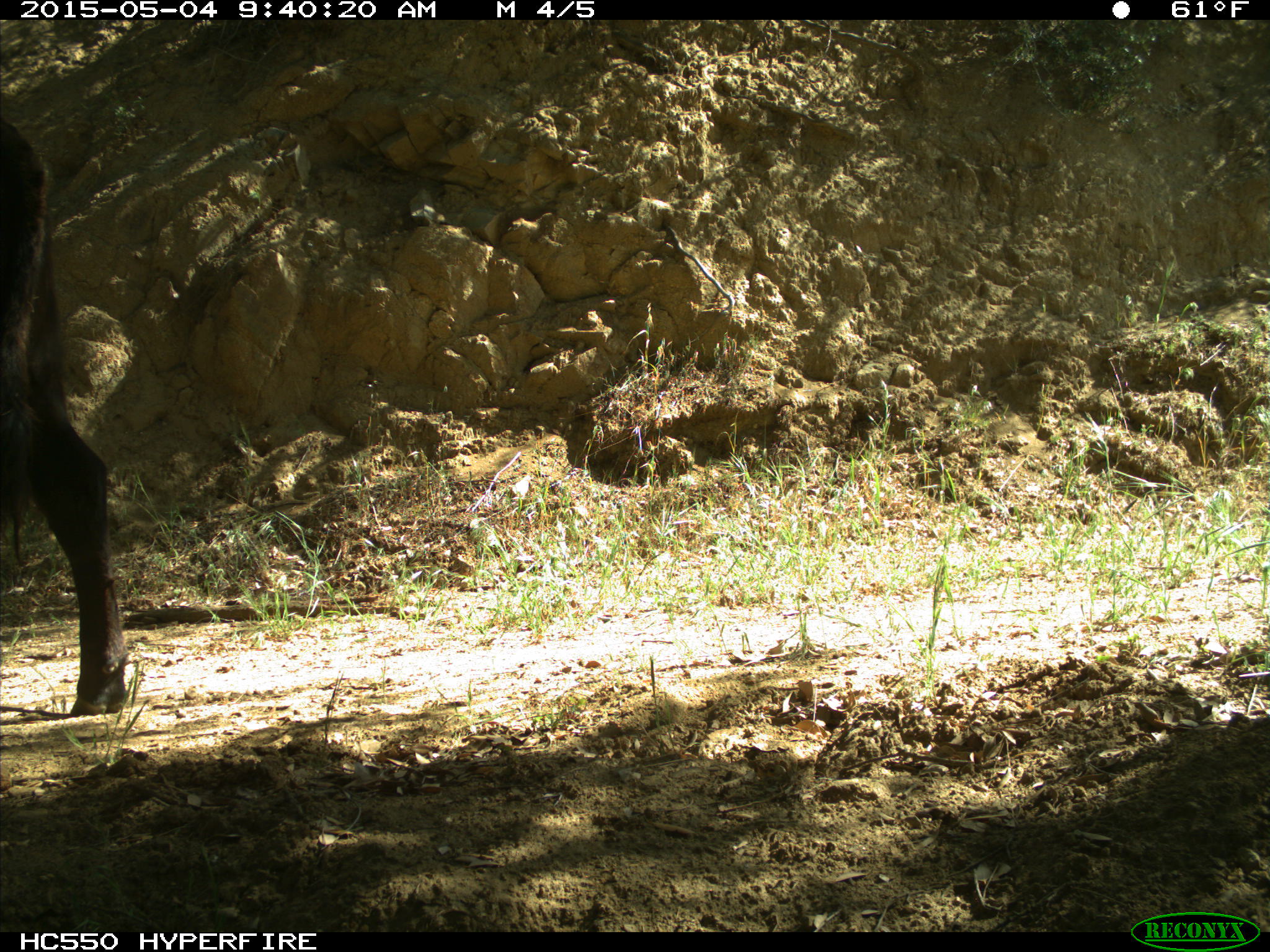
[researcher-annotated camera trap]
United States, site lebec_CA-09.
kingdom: Animalia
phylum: Chordata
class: Mammalia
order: Artiodactyla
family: Bovidae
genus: Bos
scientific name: Bos taurus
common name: domestic cow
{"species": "Bos taurus (domestic cow)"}